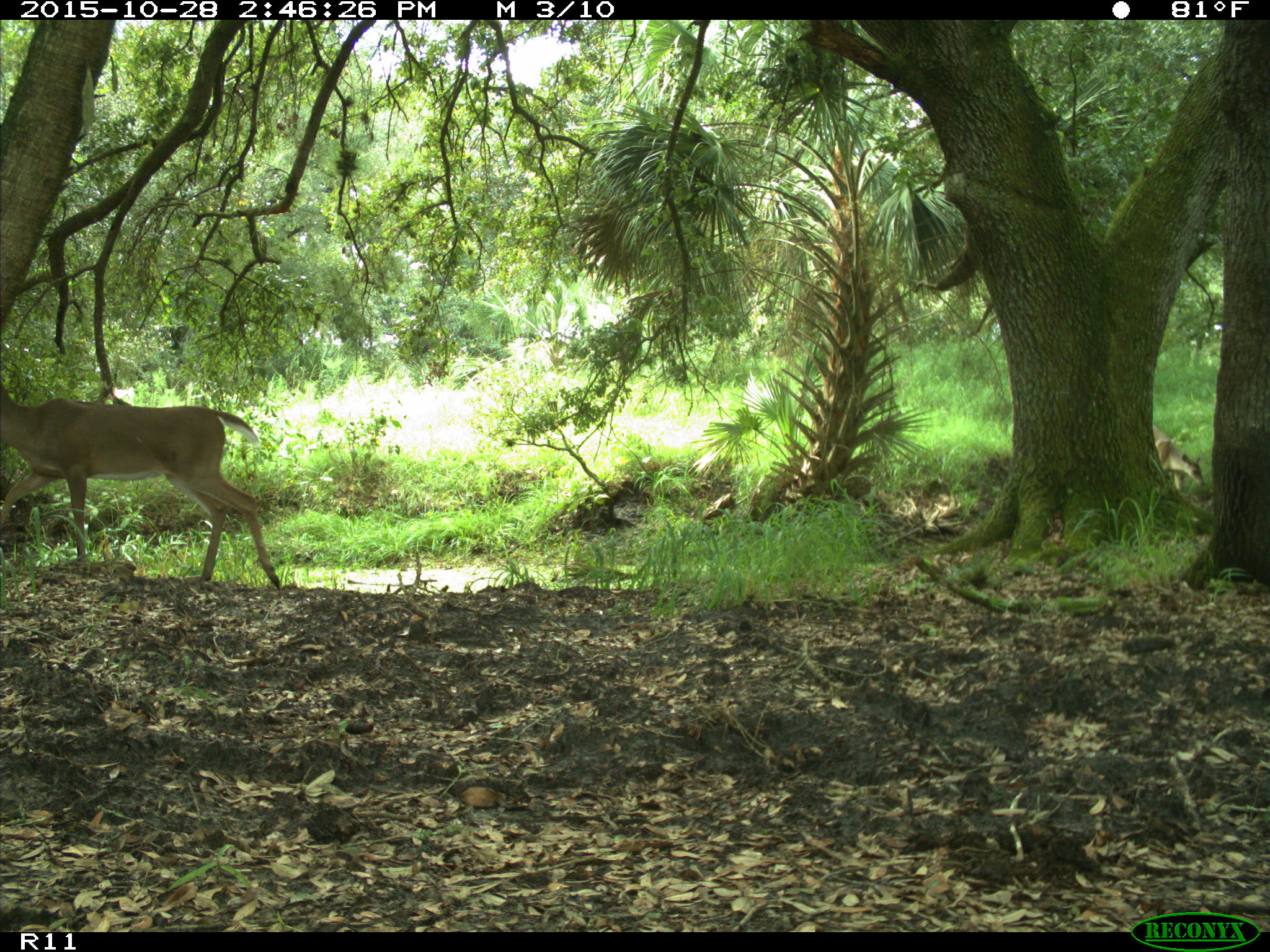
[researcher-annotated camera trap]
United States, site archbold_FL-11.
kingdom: Animalia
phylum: Chordata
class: Mammalia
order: Artiodactyla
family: Cervidae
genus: Odocoileus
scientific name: Odocoileus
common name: deer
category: unidentified deer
Unidentified deer (deer) (Odocoileus).